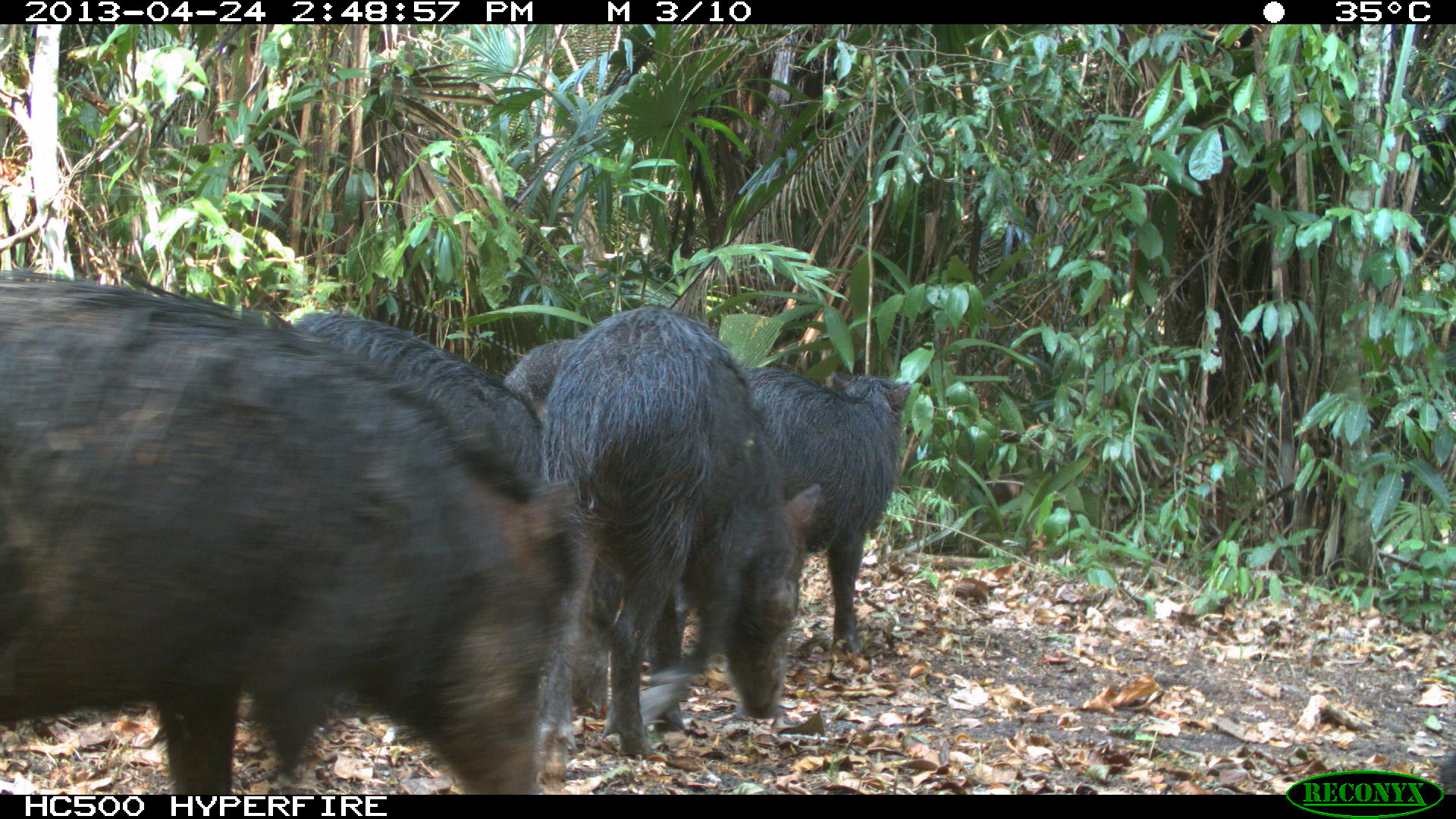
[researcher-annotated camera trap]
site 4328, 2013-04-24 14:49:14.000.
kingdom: Animalia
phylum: Chordata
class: Mammalia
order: Artiodactyla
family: Tayassuidae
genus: Tayassu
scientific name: Tayassu pecari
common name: white-lipped peccary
Tayassu pecari (white-lipped peccary), count 10.